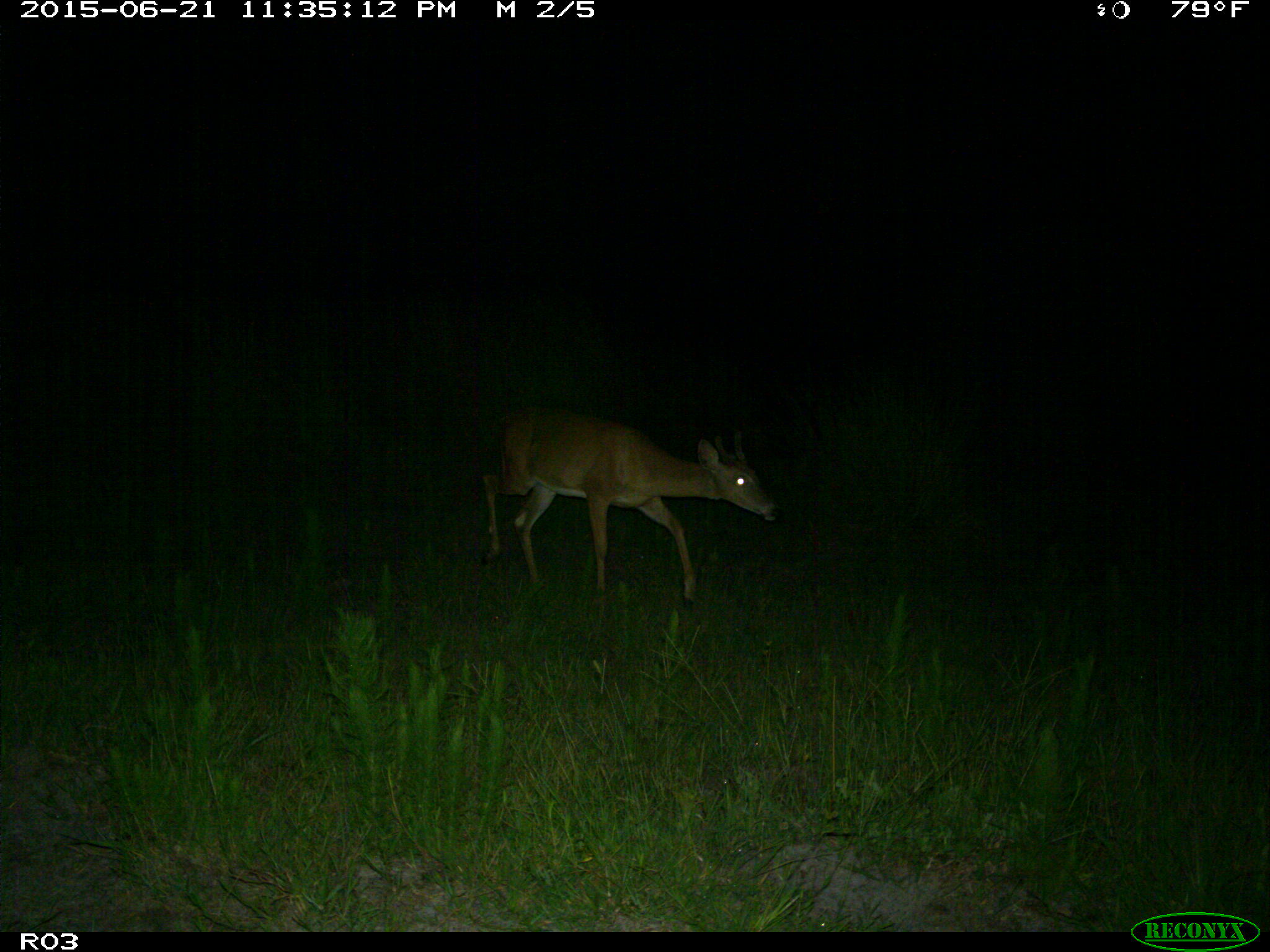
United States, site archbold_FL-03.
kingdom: Animalia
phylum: Chordata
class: Mammalia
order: Artiodactyla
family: Cervidae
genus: Odocoileus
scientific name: Odocoileus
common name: deer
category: unidentified deer